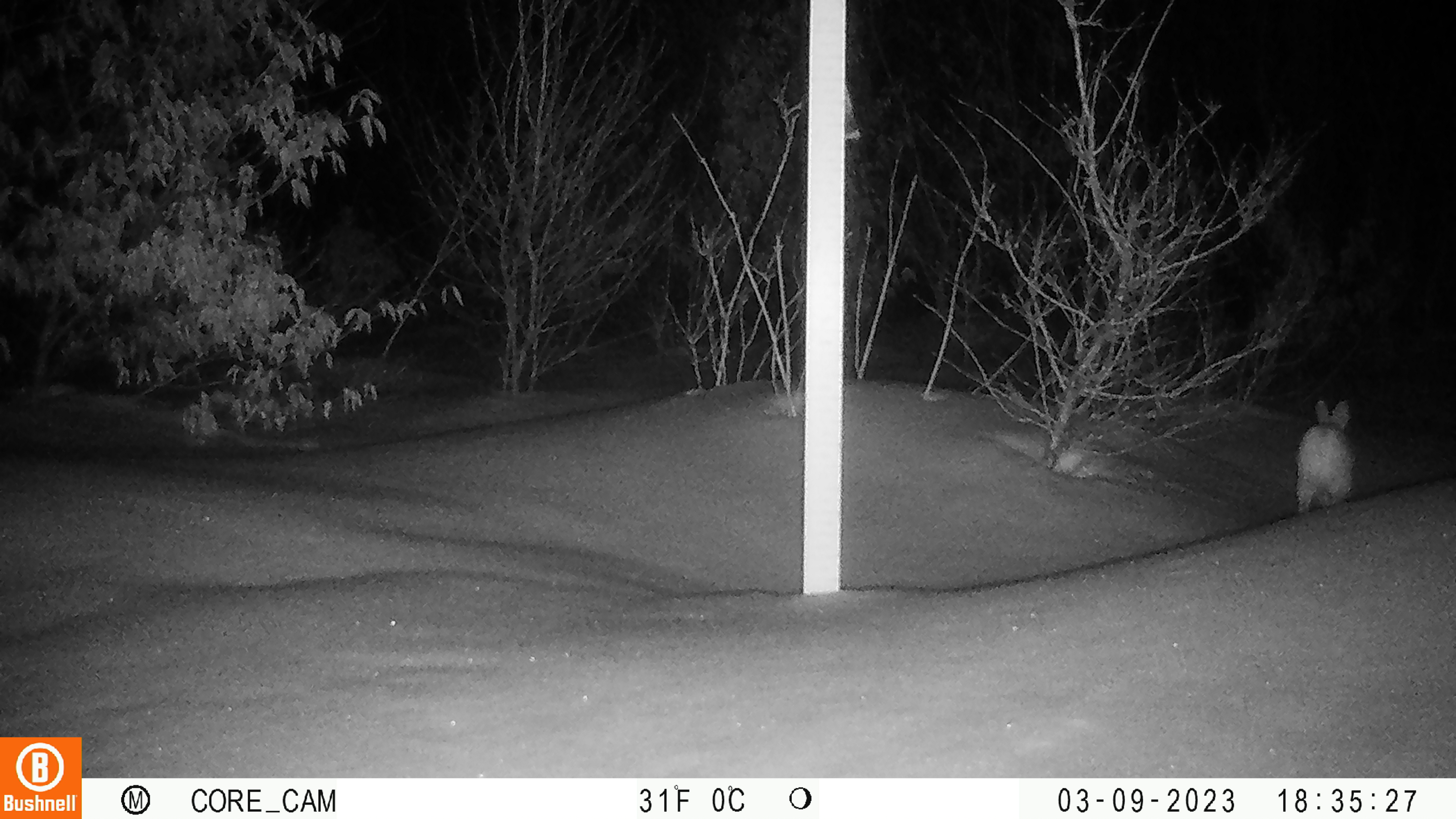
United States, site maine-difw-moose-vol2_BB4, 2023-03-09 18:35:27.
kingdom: Animalia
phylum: Chordata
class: Mammalia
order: Lagomorpha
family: Leporidae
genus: Lepus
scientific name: Lepus americanus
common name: snowshoe hare